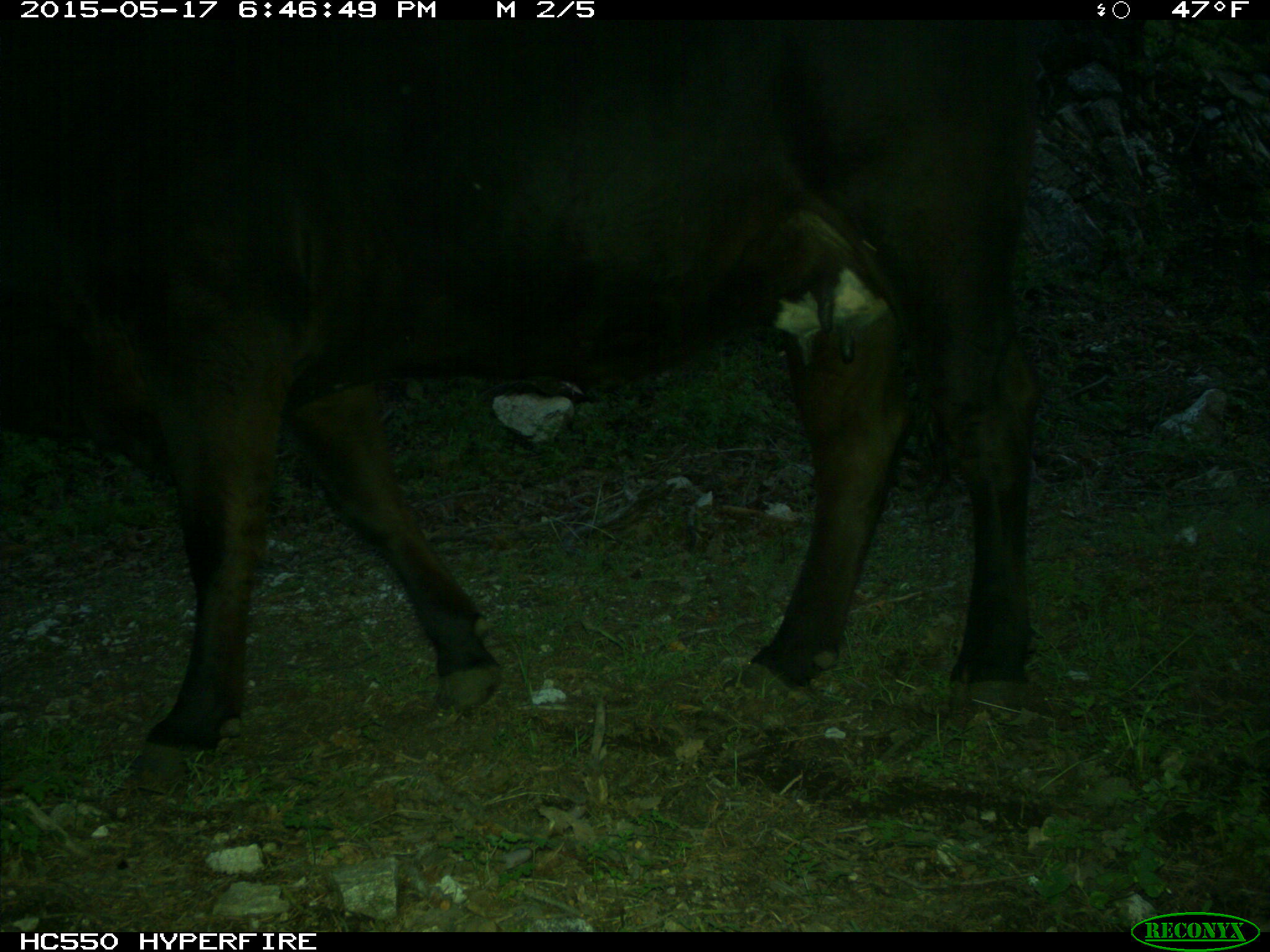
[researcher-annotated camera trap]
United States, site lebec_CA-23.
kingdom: Animalia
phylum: Chordata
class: Mammalia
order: Artiodactyla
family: Bovidae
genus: Bos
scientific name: Bos taurus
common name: domestic cow